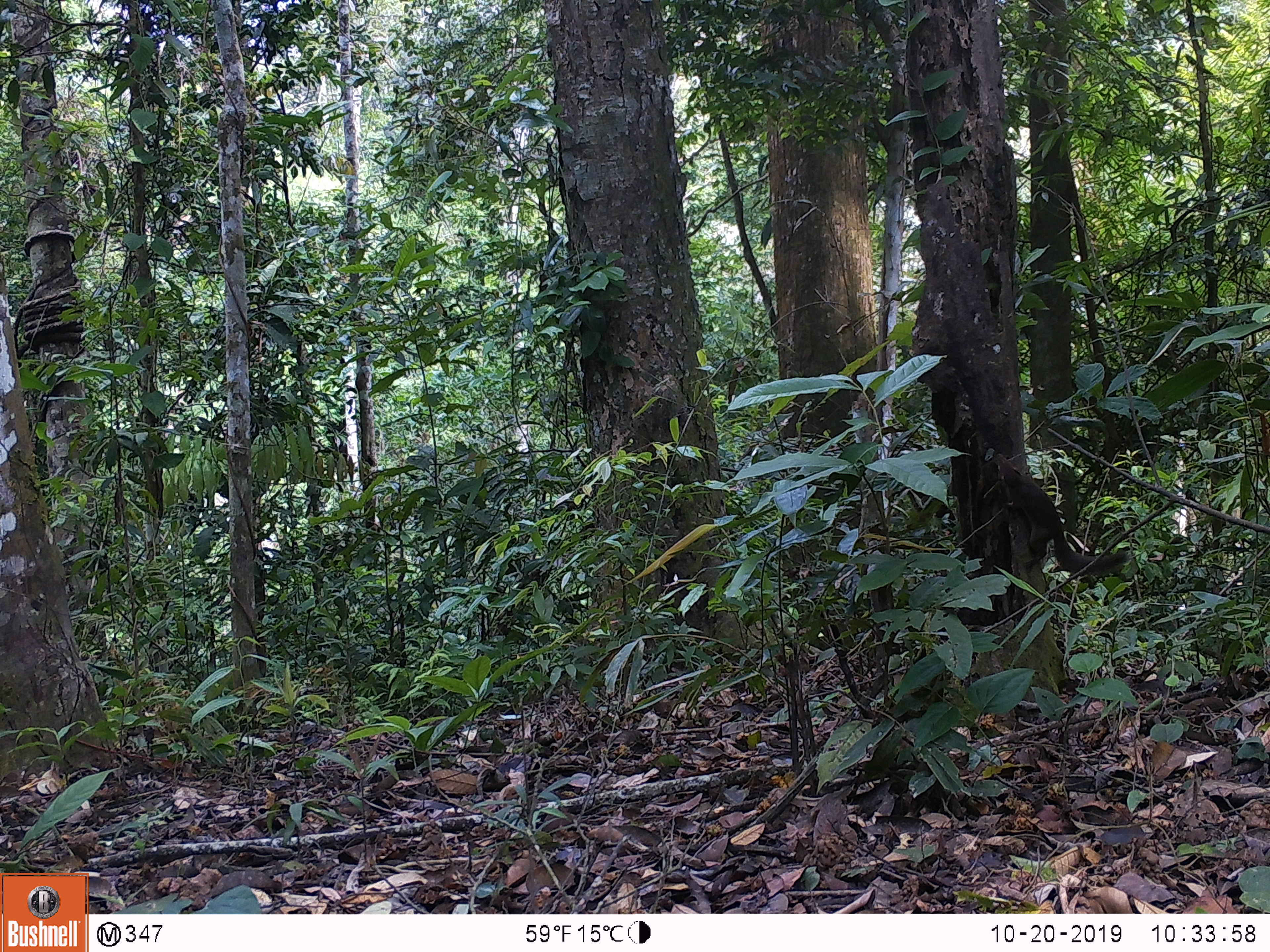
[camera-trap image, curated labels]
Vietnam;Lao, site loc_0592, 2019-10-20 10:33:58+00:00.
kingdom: Animalia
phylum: Chordata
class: Mammalia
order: Scandentia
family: Tupaiidae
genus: Tupaia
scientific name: Tupaia belangeri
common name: northern treeshrew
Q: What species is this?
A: Northern treeshrew (Tupaia belangeri).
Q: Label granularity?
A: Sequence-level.